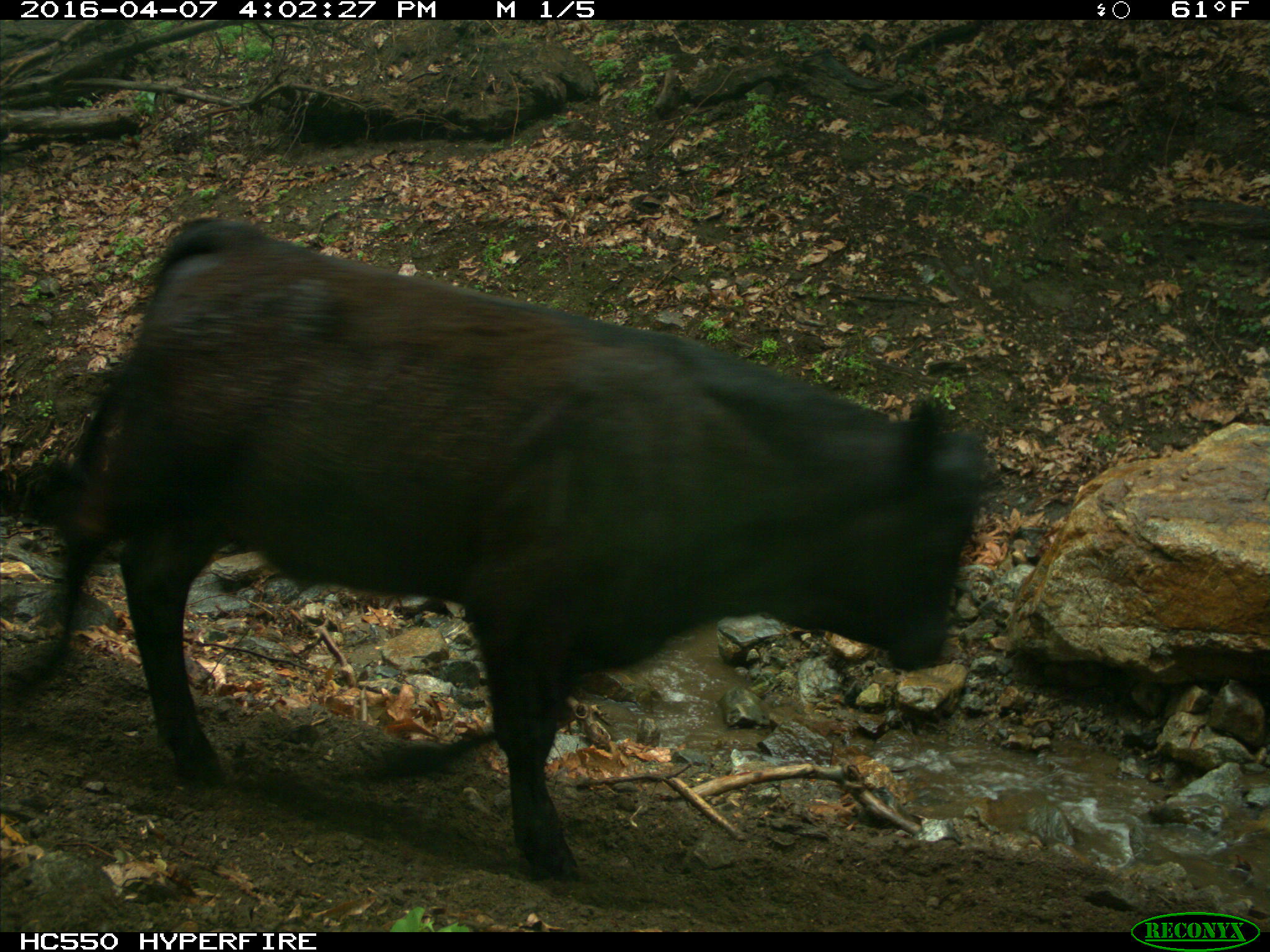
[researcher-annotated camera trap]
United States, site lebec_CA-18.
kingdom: Animalia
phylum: Chordata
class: Mammalia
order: Artiodactyla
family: Bovidae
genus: Bos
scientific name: Bos taurus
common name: domestic cow